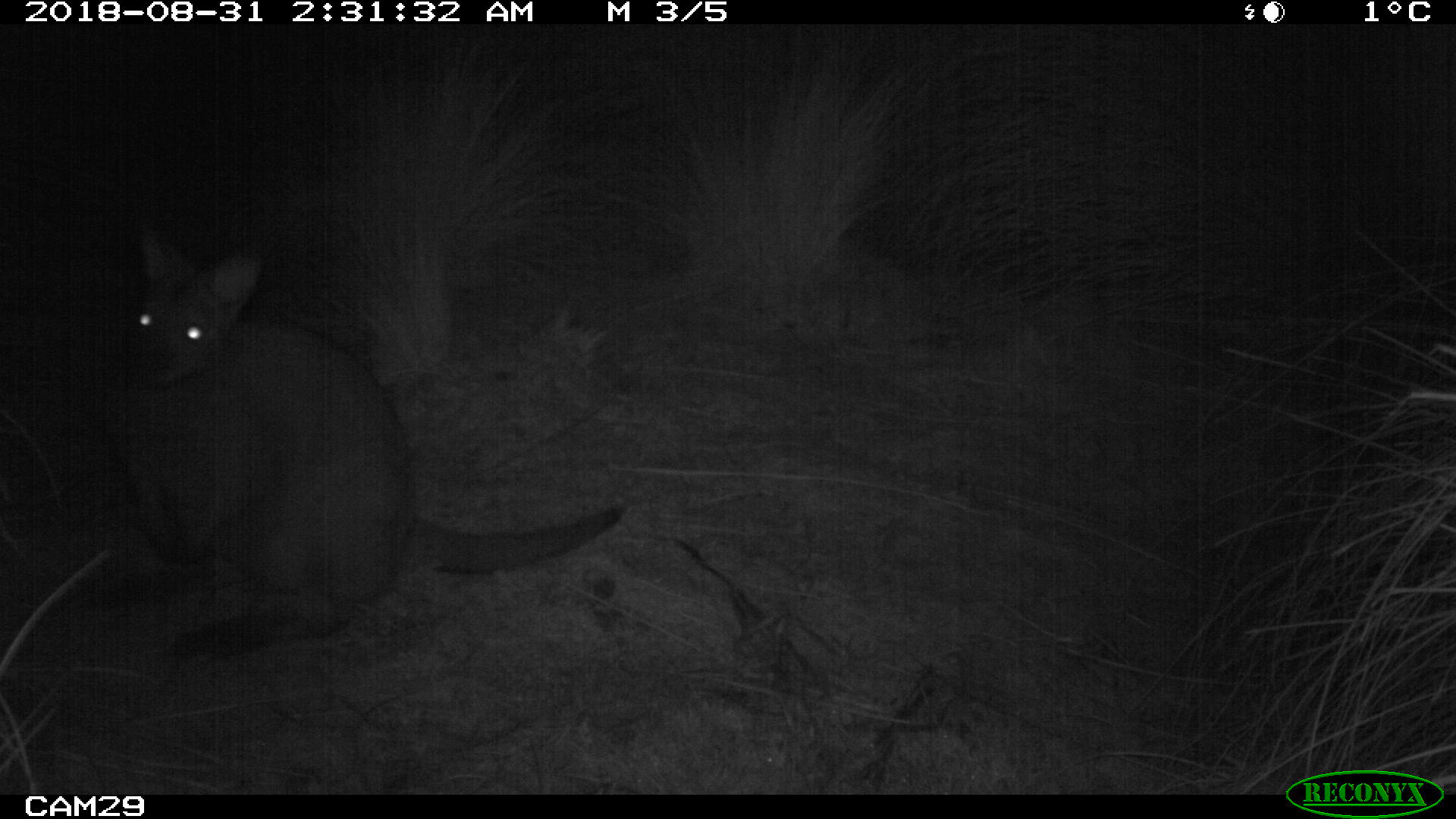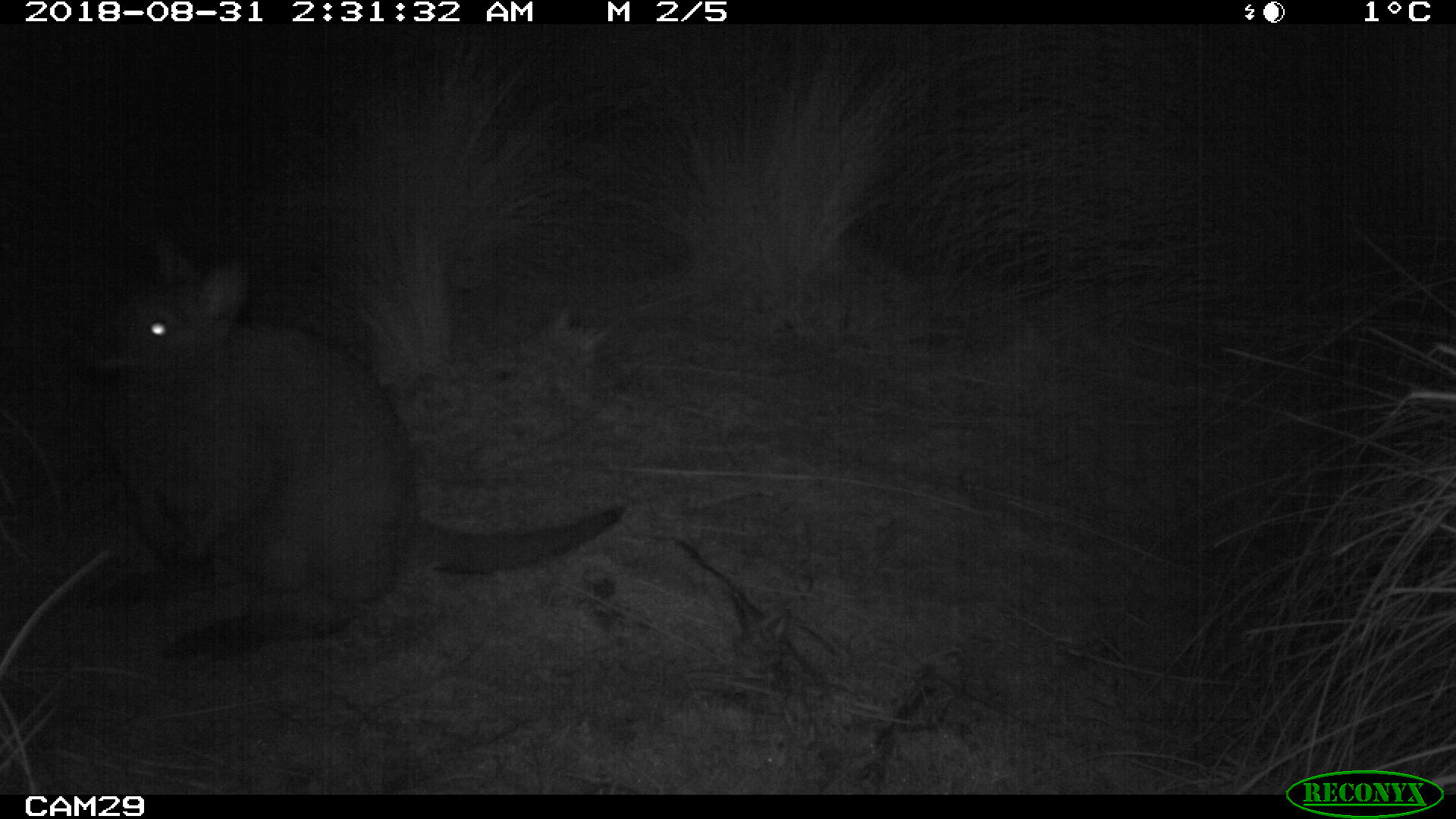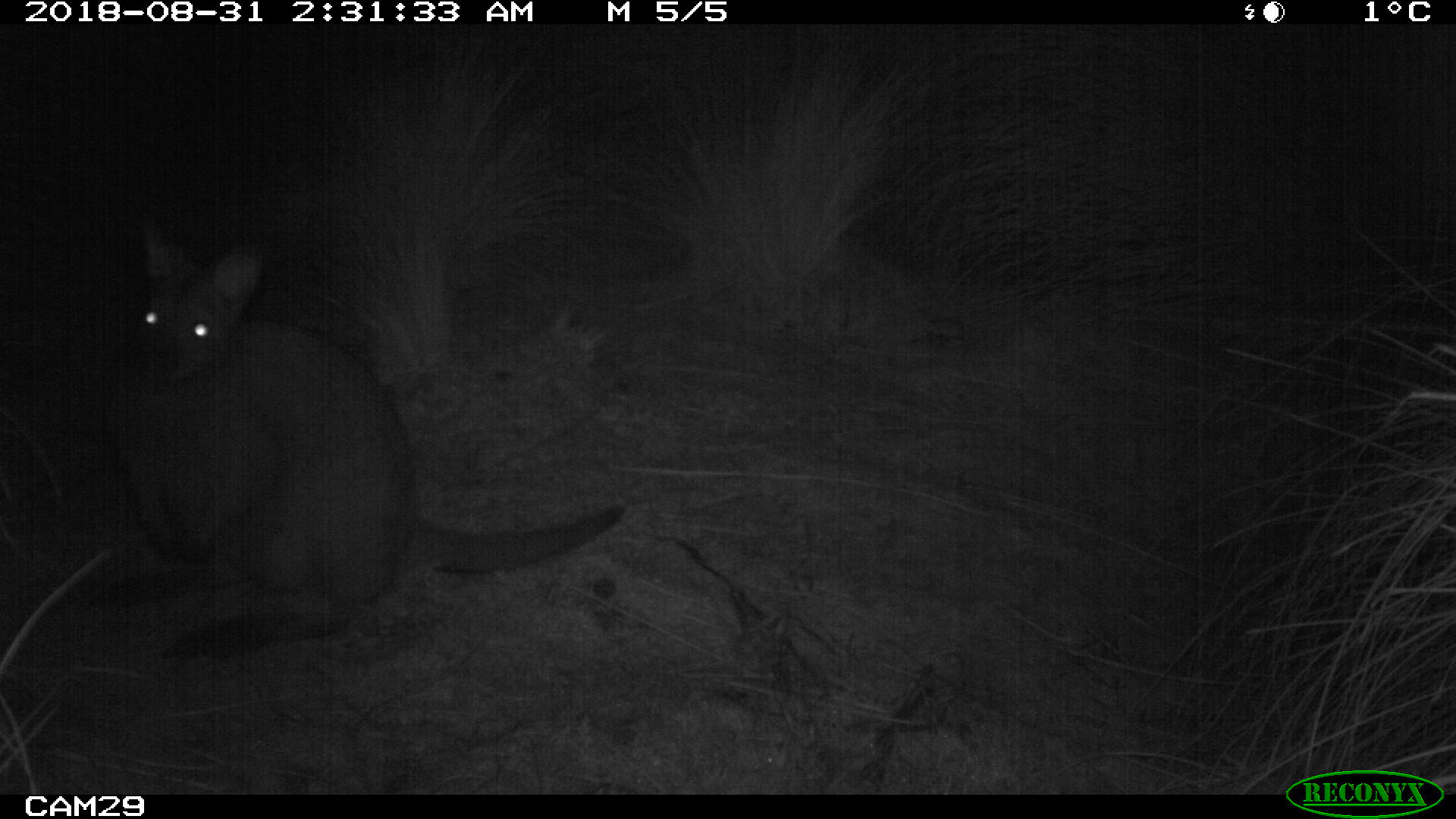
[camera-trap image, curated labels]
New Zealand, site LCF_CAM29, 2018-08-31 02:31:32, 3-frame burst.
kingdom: Animalia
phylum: Chordata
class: Mammalia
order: Diprotodontia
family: Macropodidae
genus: Notamacropus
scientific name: Notamacropus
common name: wallaby